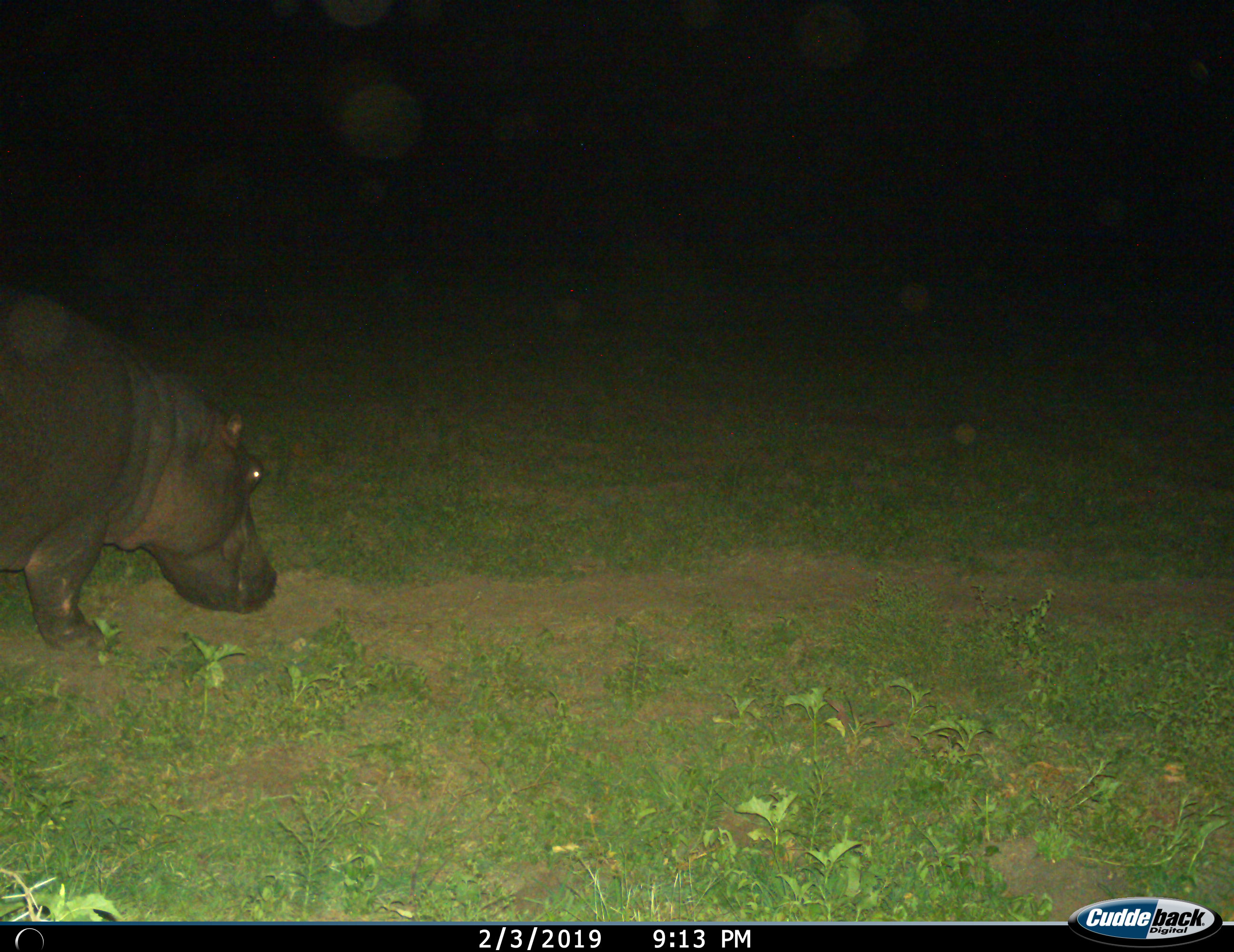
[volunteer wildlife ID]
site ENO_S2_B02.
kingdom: Animalia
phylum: Chordata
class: Mammalia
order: Artiodactyla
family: Hippopotamidae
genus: Hippopotamus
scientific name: Hippopotamus amphibius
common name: hippopotamus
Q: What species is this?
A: Hippopotamus (Hippopotamus amphibius).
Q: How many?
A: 1.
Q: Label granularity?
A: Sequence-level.